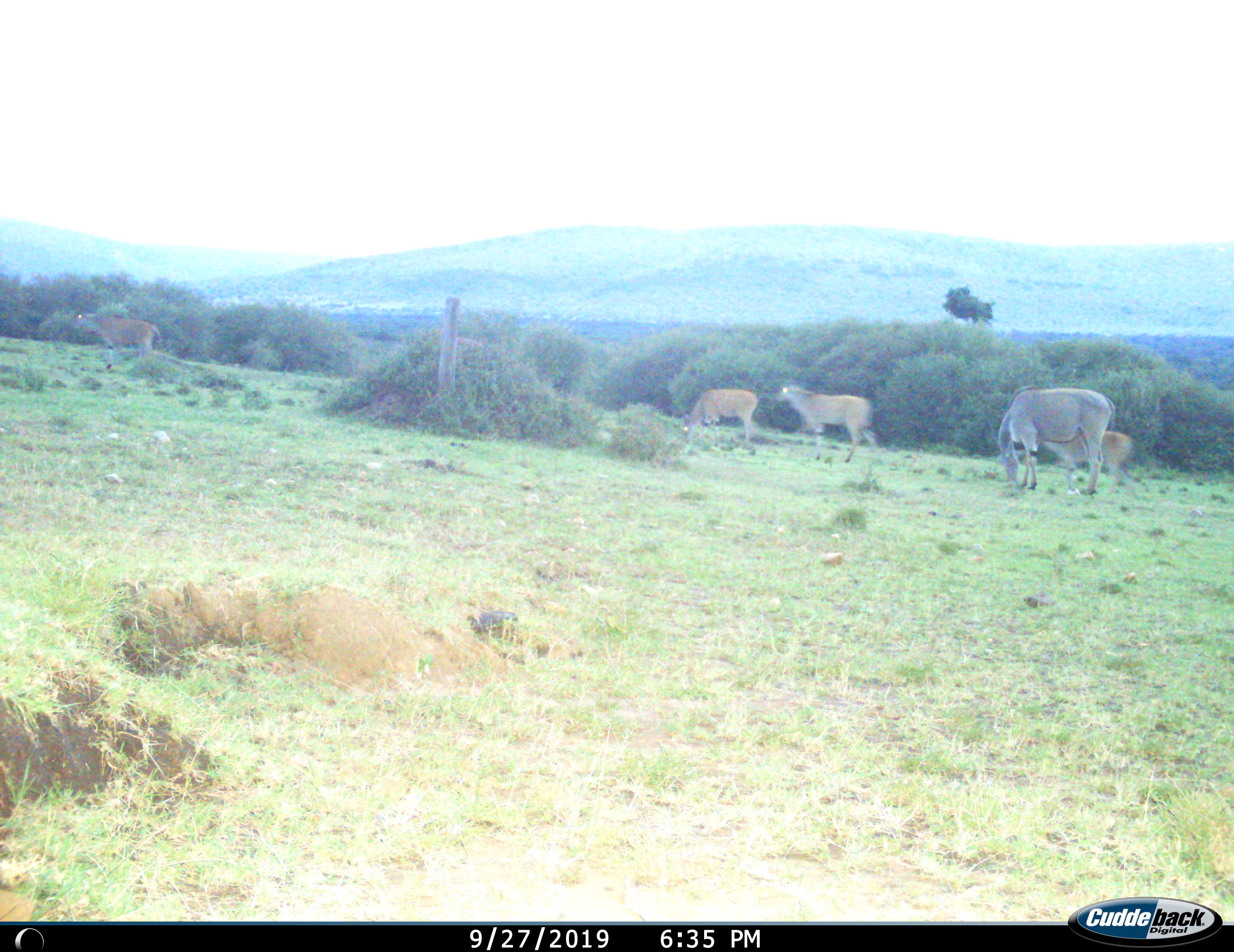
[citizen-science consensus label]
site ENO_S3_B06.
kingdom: Animalia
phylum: Chordata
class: Mammalia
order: Artiodactyla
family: Bovidae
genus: Tragelaphus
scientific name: Tragelaphus oryx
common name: eland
Eland (Tragelaphus oryx), count 5. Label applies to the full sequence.